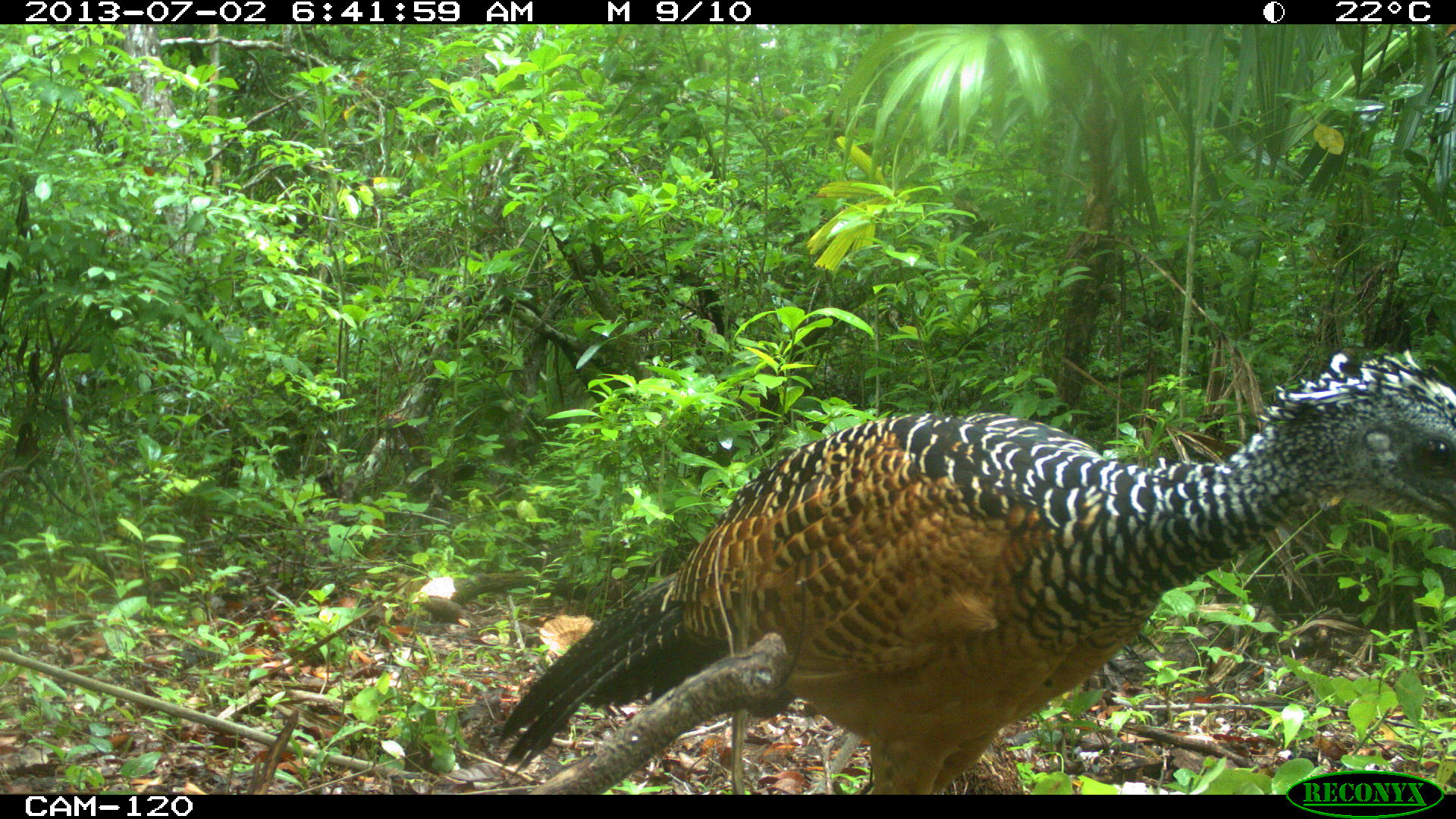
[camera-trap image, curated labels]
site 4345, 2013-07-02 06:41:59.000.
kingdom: Animalia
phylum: Chordata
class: Aves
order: Galliformes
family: Cracidae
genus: Crax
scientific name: Crax rubra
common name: great curassow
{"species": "Crax rubra (great curassow)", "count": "2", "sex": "female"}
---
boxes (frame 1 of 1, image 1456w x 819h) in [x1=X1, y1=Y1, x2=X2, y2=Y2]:
crax rubra: [x1=489, y1=349, x2=1456, y2=792]